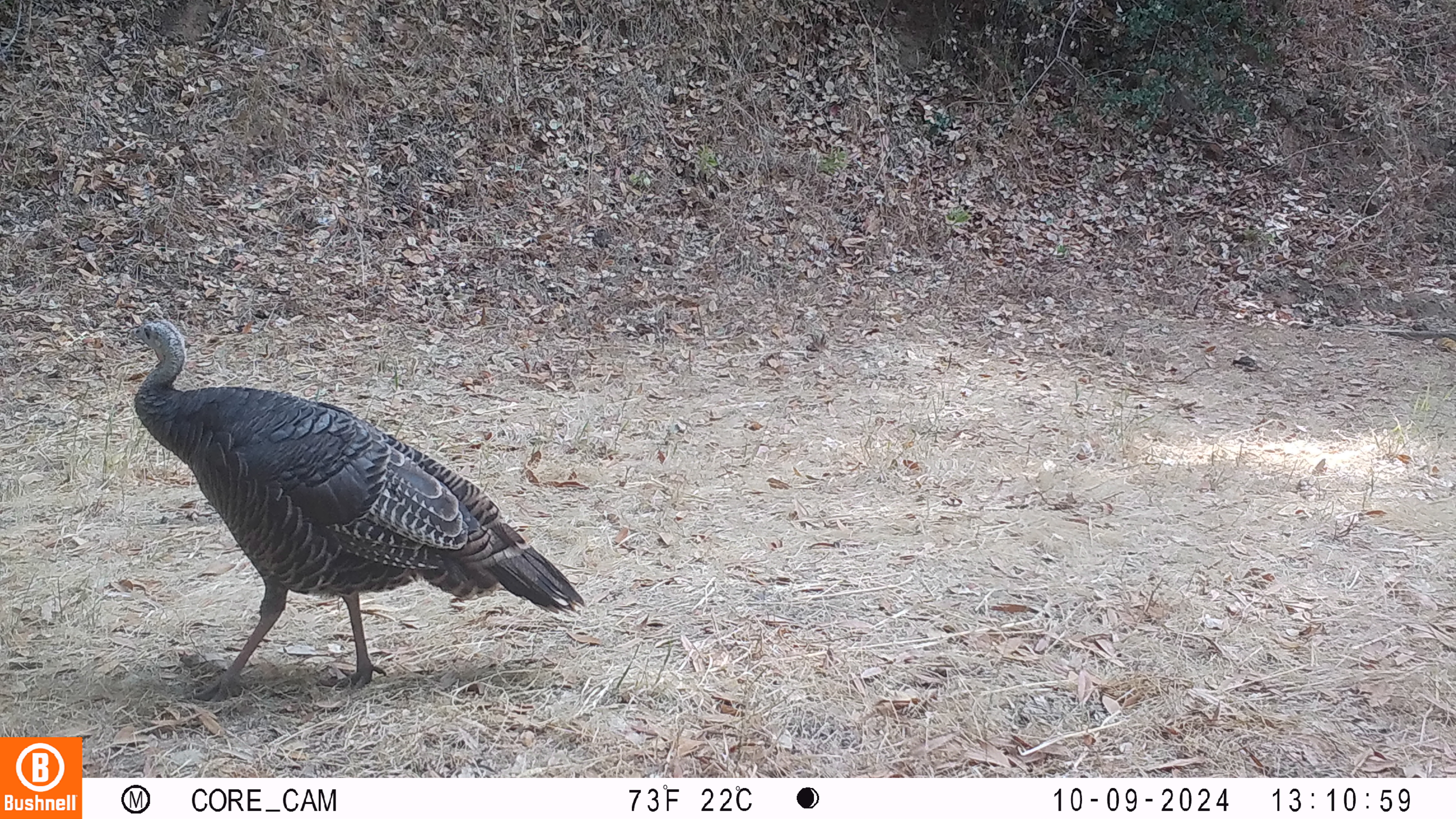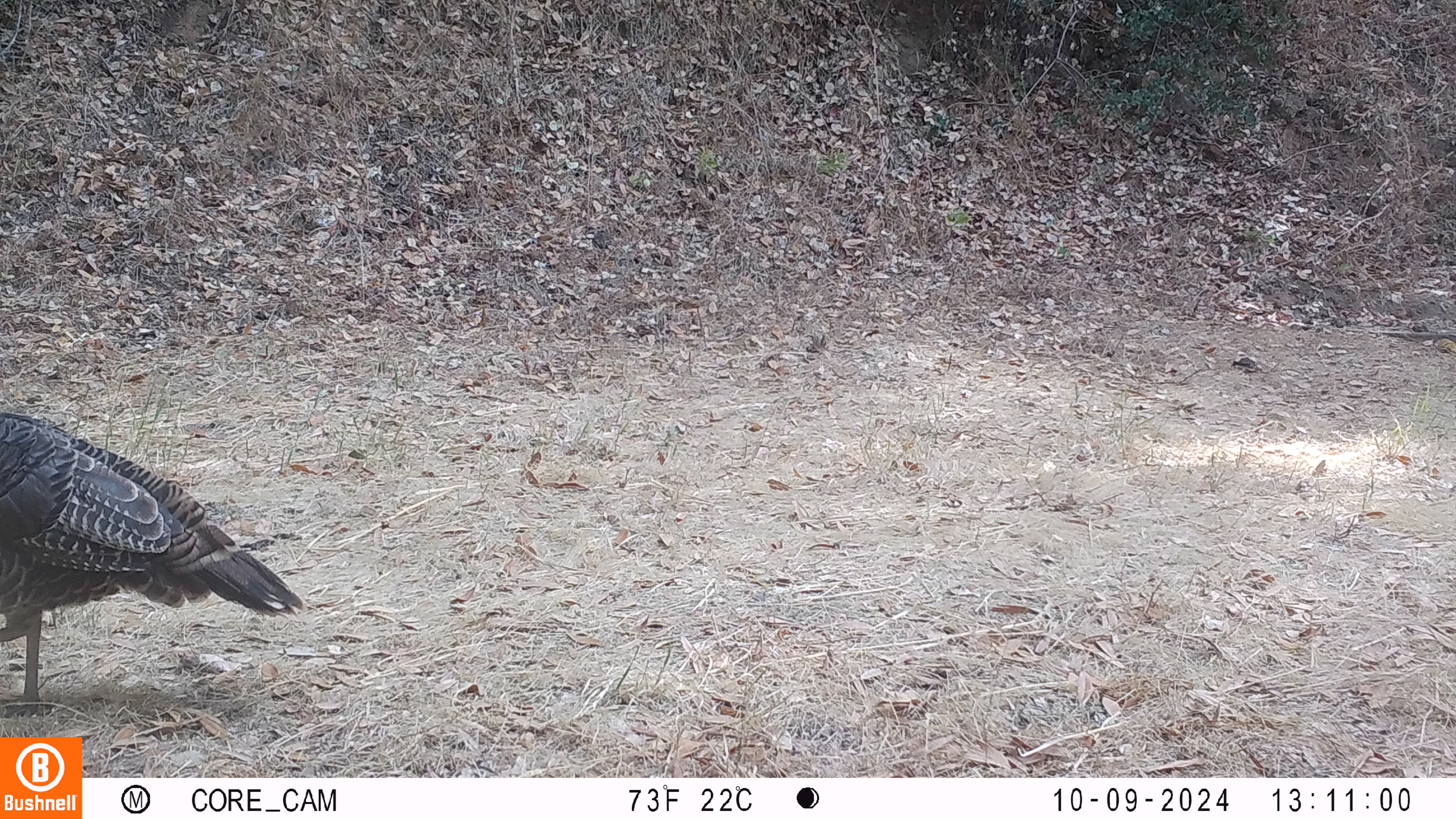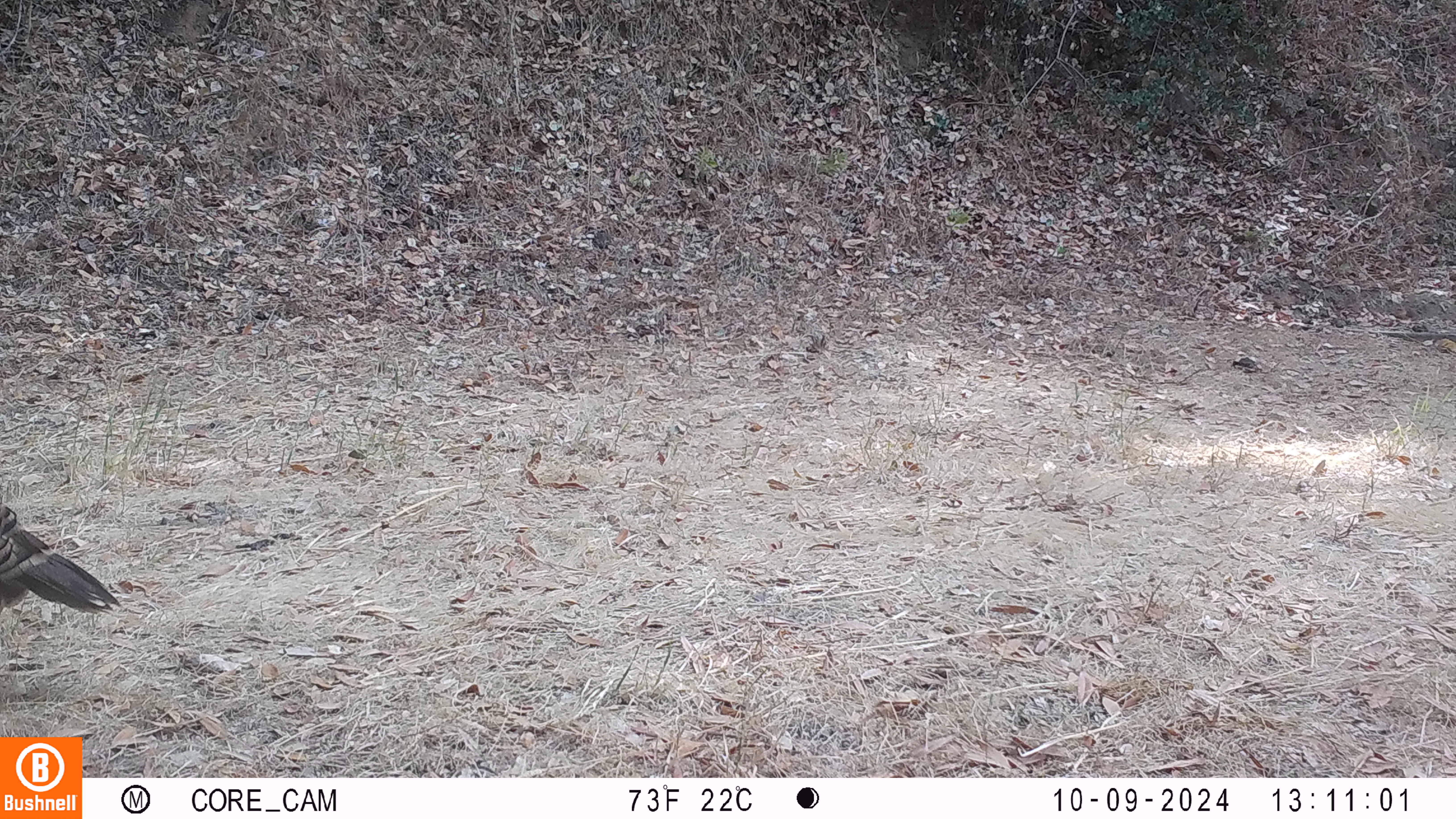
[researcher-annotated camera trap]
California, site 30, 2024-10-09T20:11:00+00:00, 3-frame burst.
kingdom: Animalia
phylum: Chordata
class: Aves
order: Galliformes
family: Phasianidae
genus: Meleagris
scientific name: Meleagris gallopavo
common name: turkey